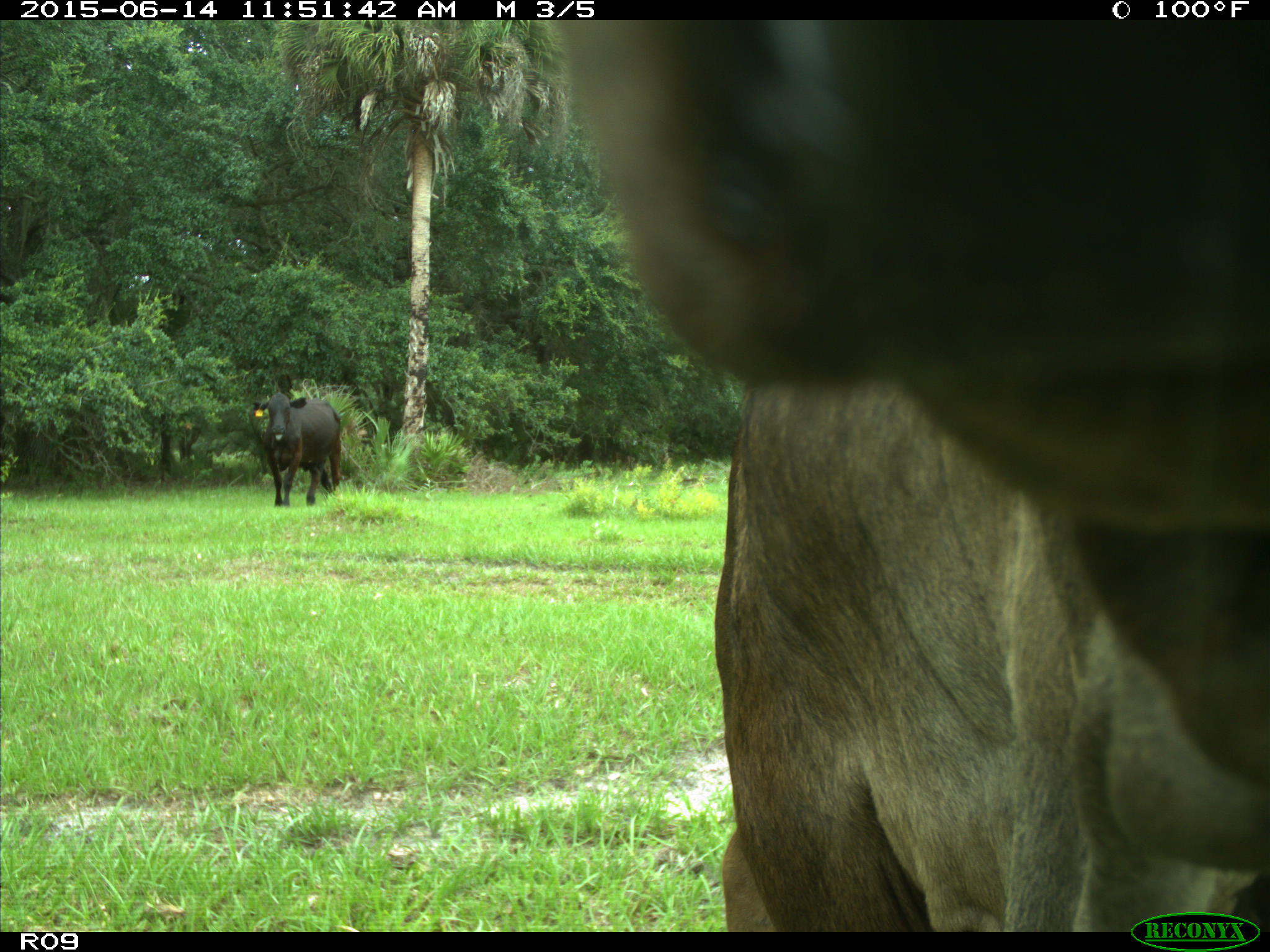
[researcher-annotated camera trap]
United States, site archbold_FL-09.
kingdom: Animalia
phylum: Chordata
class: Mammalia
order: Artiodactyla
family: Bovidae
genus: Bos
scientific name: Bos taurus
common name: domestic cow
Bos taurus (domestic cow).